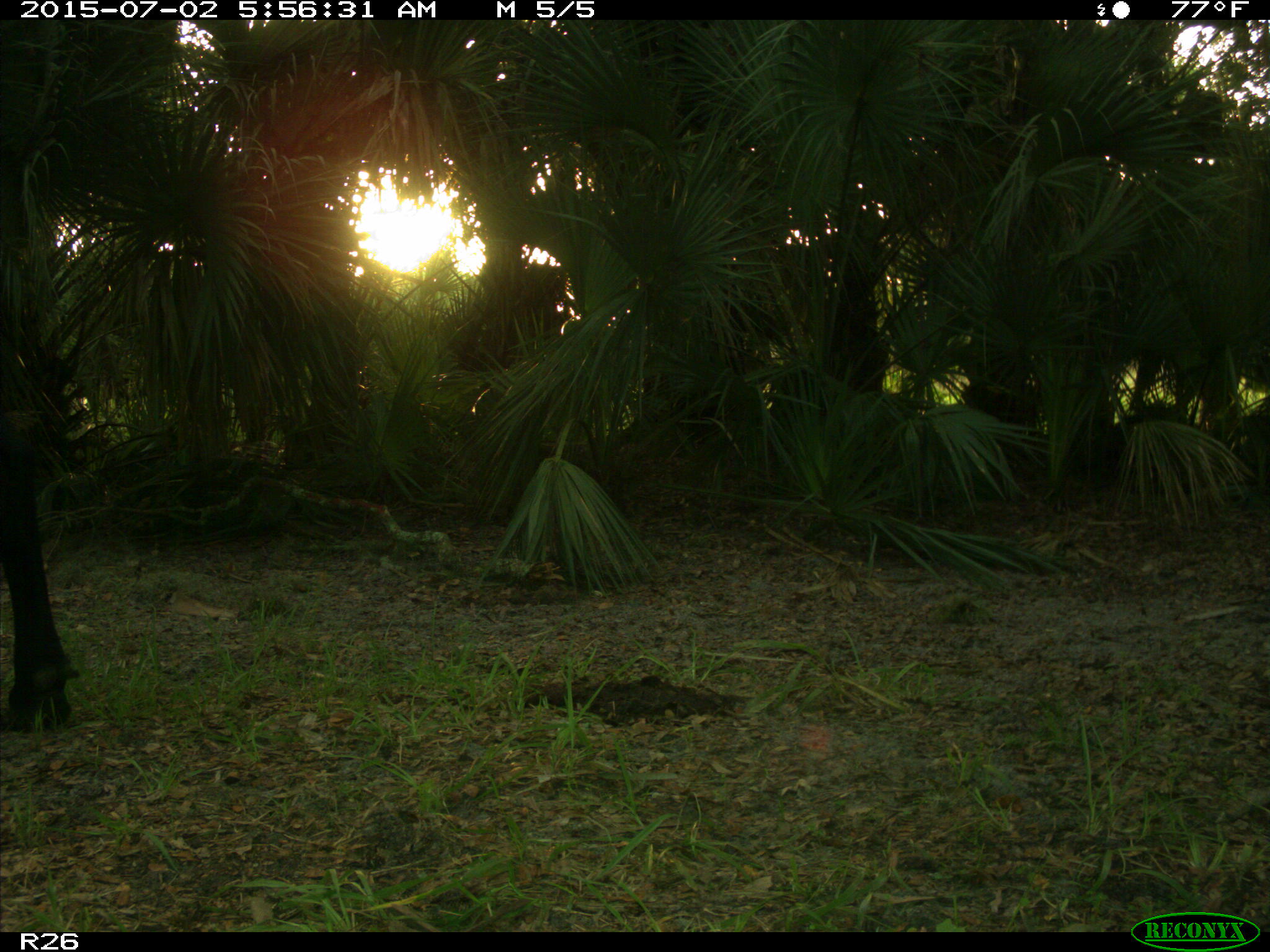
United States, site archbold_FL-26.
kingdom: Animalia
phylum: Chordata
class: Mammalia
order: Artiodactyla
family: Bovidae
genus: Bos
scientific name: Bos taurus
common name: domestic cow